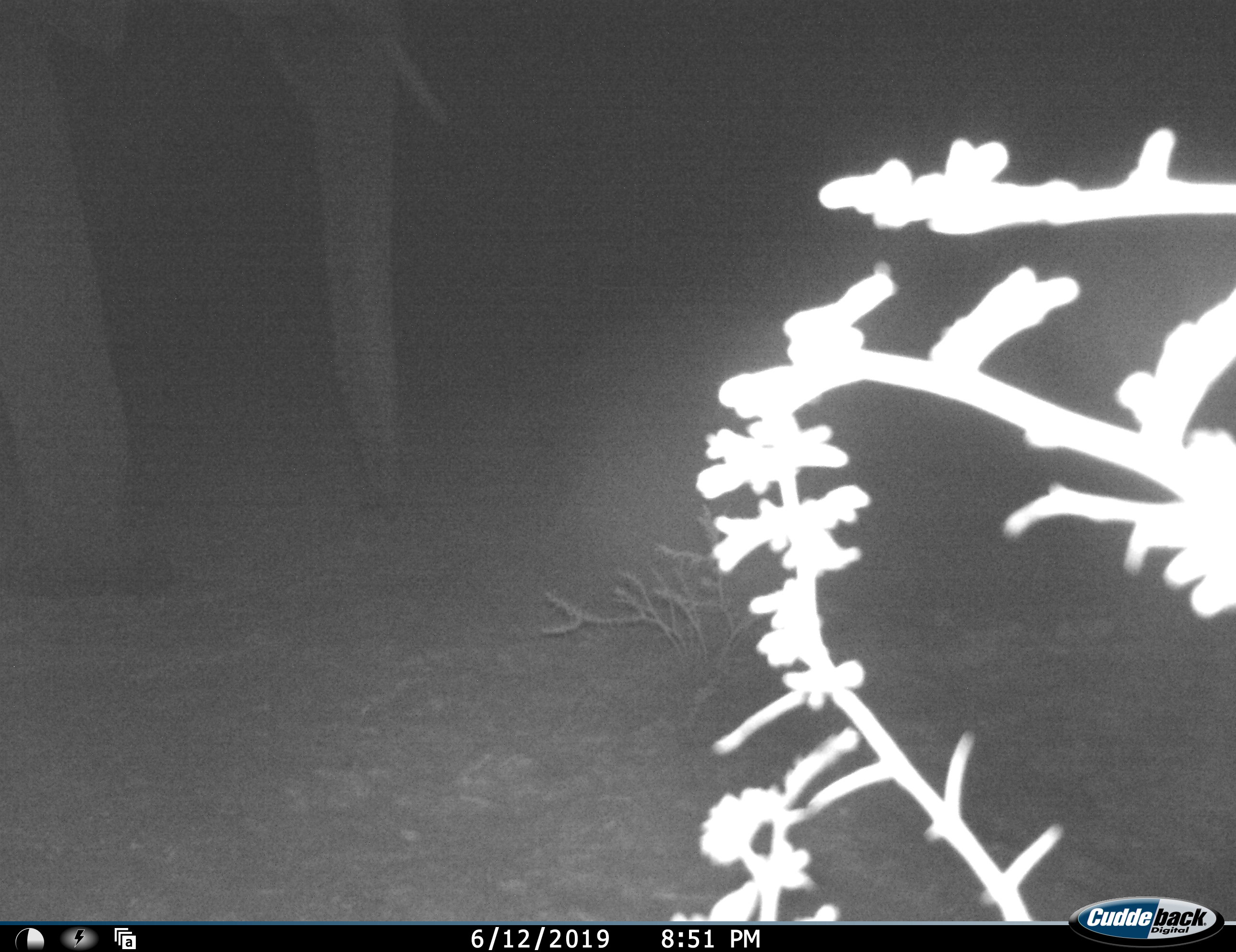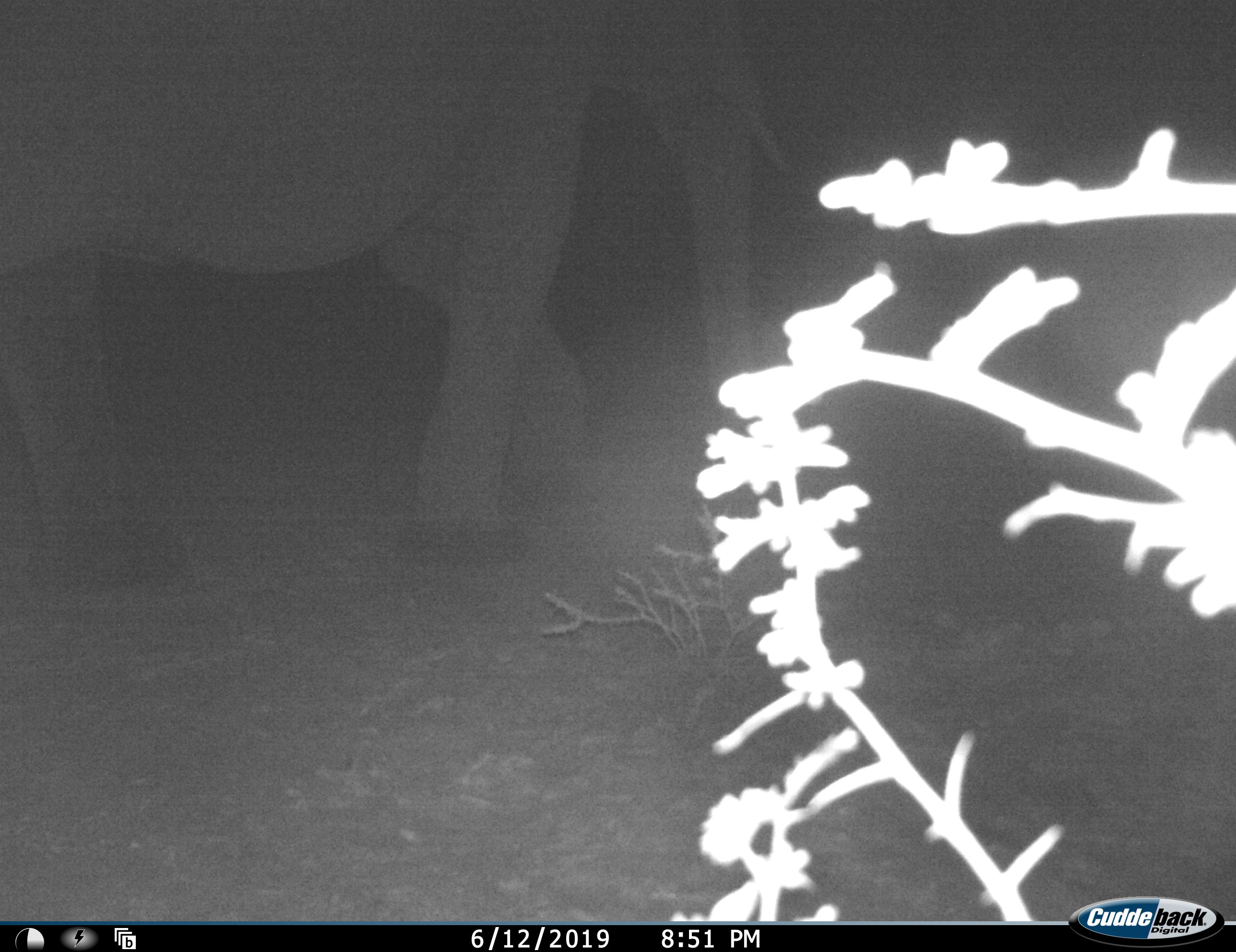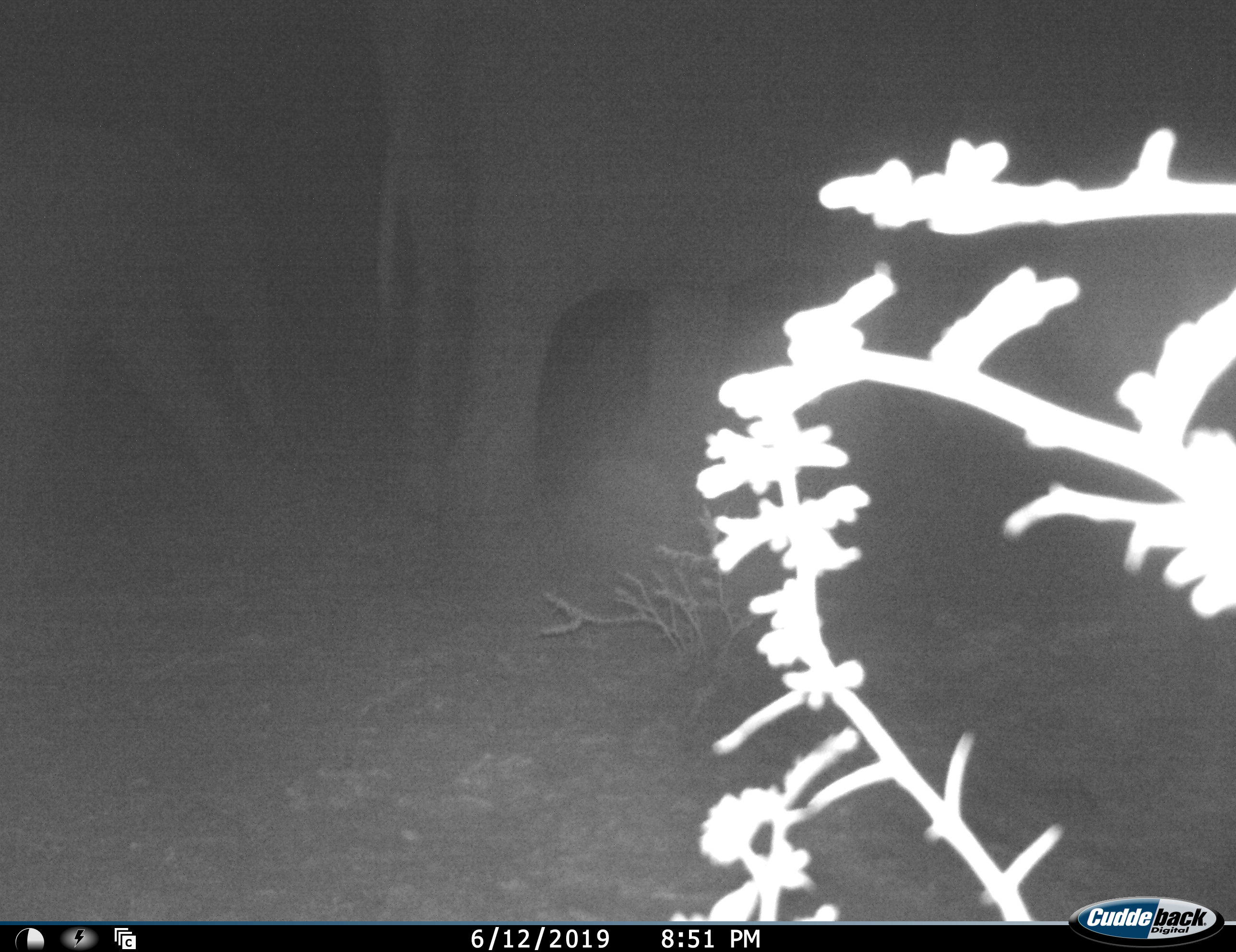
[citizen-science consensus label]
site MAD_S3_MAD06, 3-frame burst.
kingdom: Animalia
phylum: Chordata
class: Mammalia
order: Proboscidea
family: Elephantidae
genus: Loxodonta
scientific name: Loxodonta africana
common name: african bush elephant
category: elephant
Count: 2.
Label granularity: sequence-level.